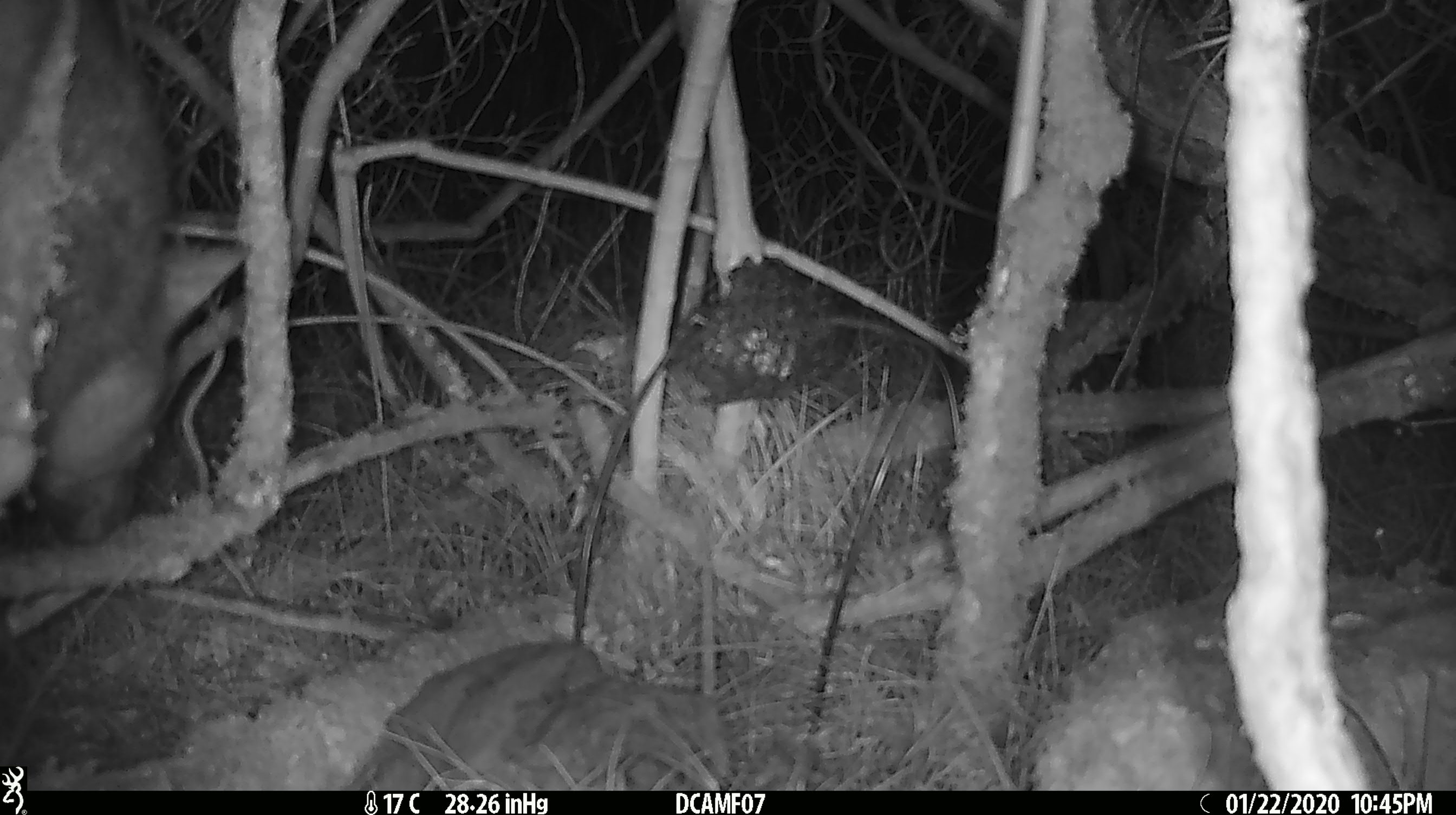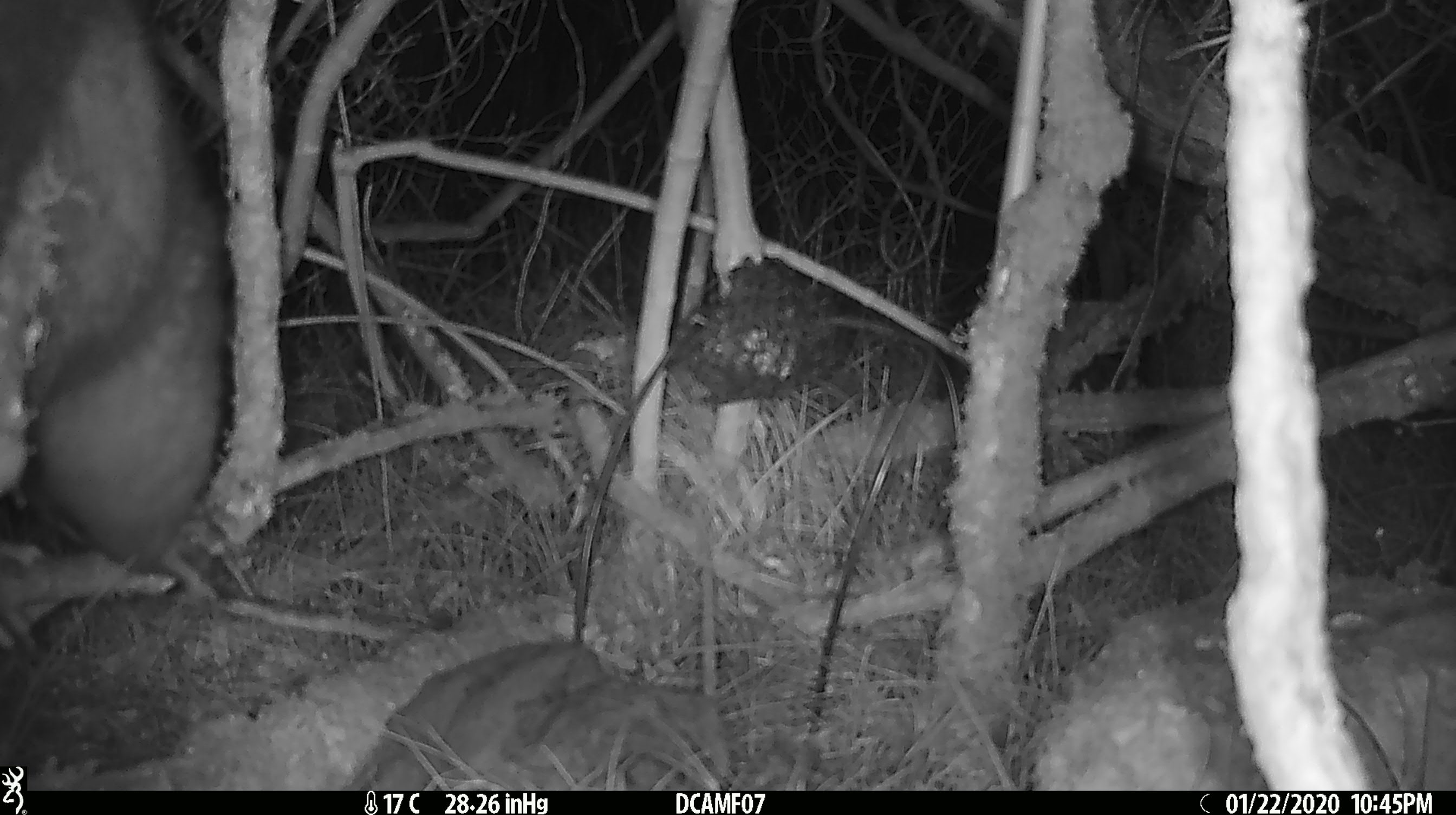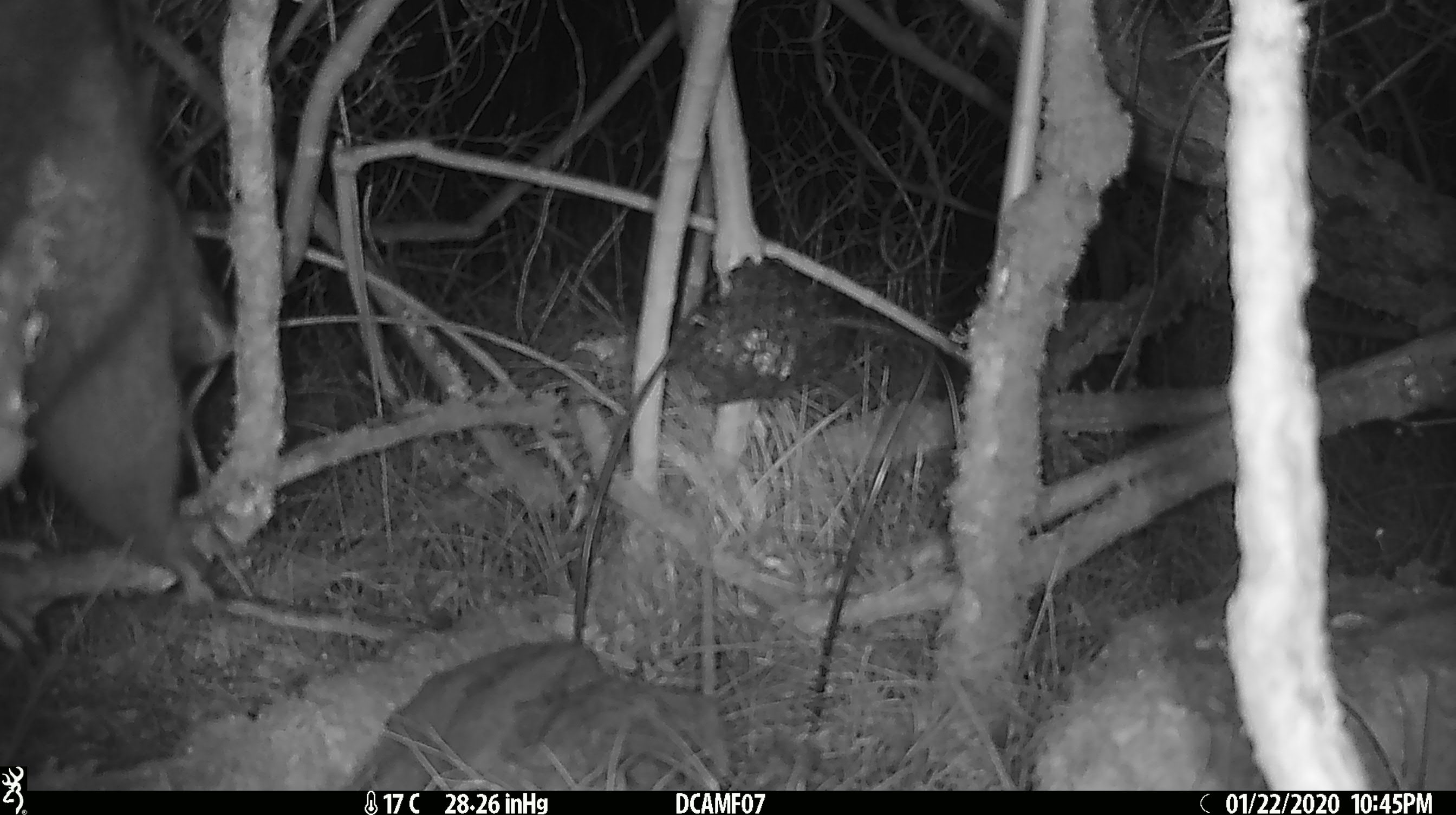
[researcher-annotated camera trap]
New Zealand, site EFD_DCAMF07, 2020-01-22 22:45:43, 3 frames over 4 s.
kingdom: Animalia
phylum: Chordata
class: Mammalia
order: Diprotodontia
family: Phalangeridae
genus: Trichosurus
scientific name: Trichosurus vulpecula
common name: common brushtail possum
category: possum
Possum (common brushtail possum) (Trichosurus vulpecula).